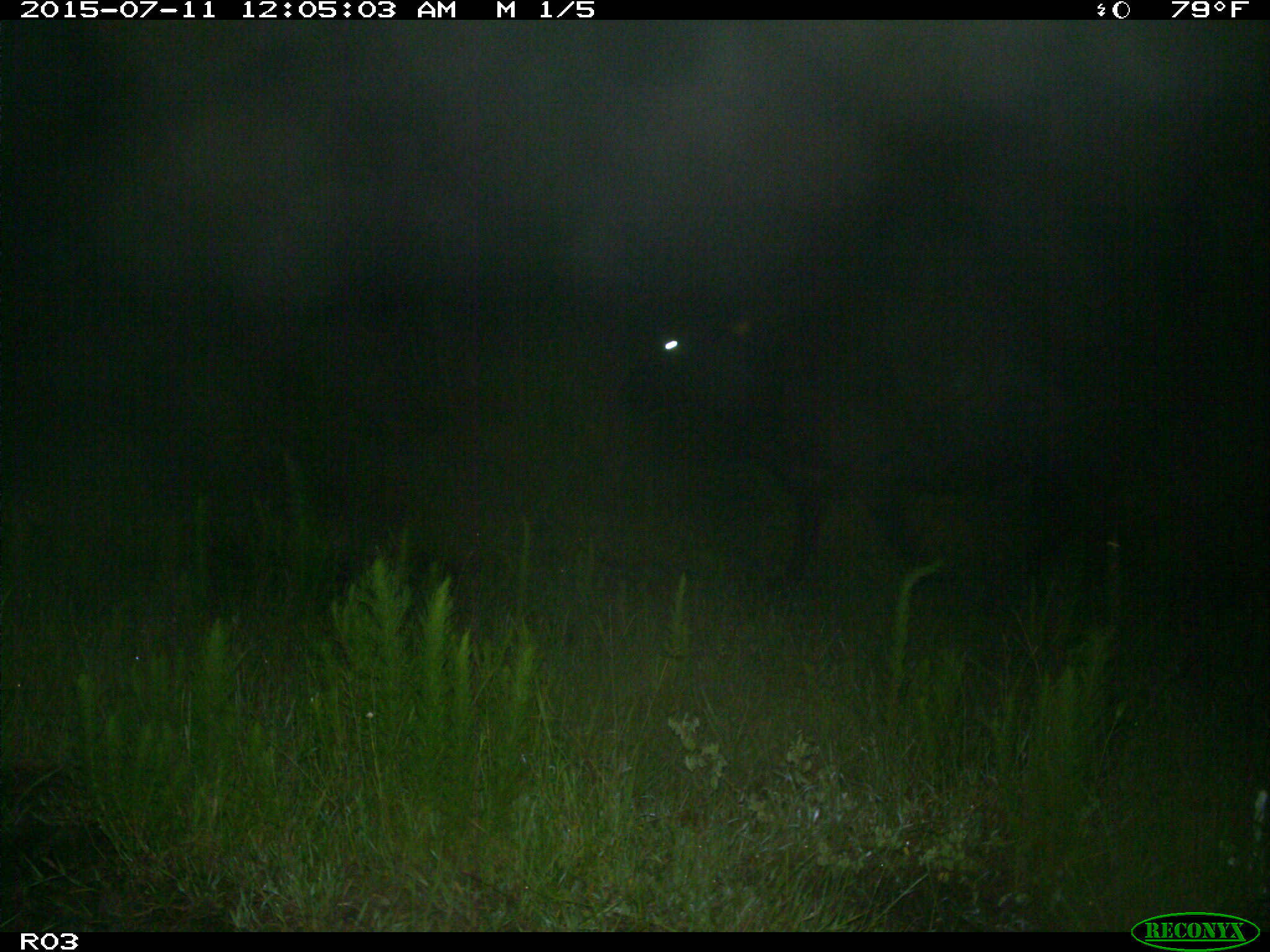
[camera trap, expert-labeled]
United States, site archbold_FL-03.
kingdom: Animalia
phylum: Chordata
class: Mammalia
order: Artiodactyla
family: Bovidae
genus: Bos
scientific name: Bos taurus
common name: domestic cow